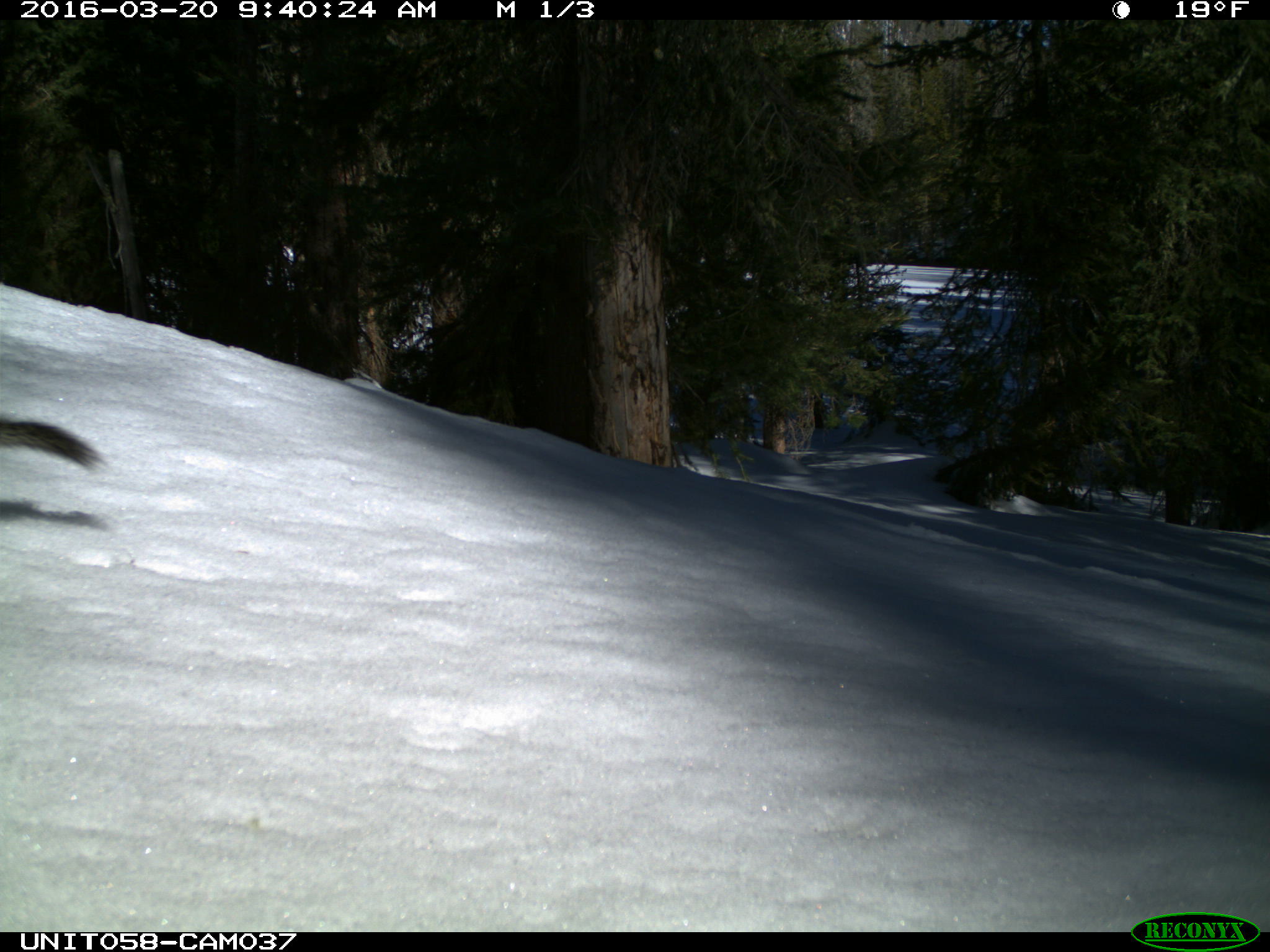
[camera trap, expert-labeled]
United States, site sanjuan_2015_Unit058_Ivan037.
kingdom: Animalia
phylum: Chordata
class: Mammalia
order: Rodentia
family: Sciuridae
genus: Tamiasciurus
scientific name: Tamiasciurus hudsonicus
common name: american red squirrel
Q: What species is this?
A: Tamiasciurus hudsonicus (american red squirrel).